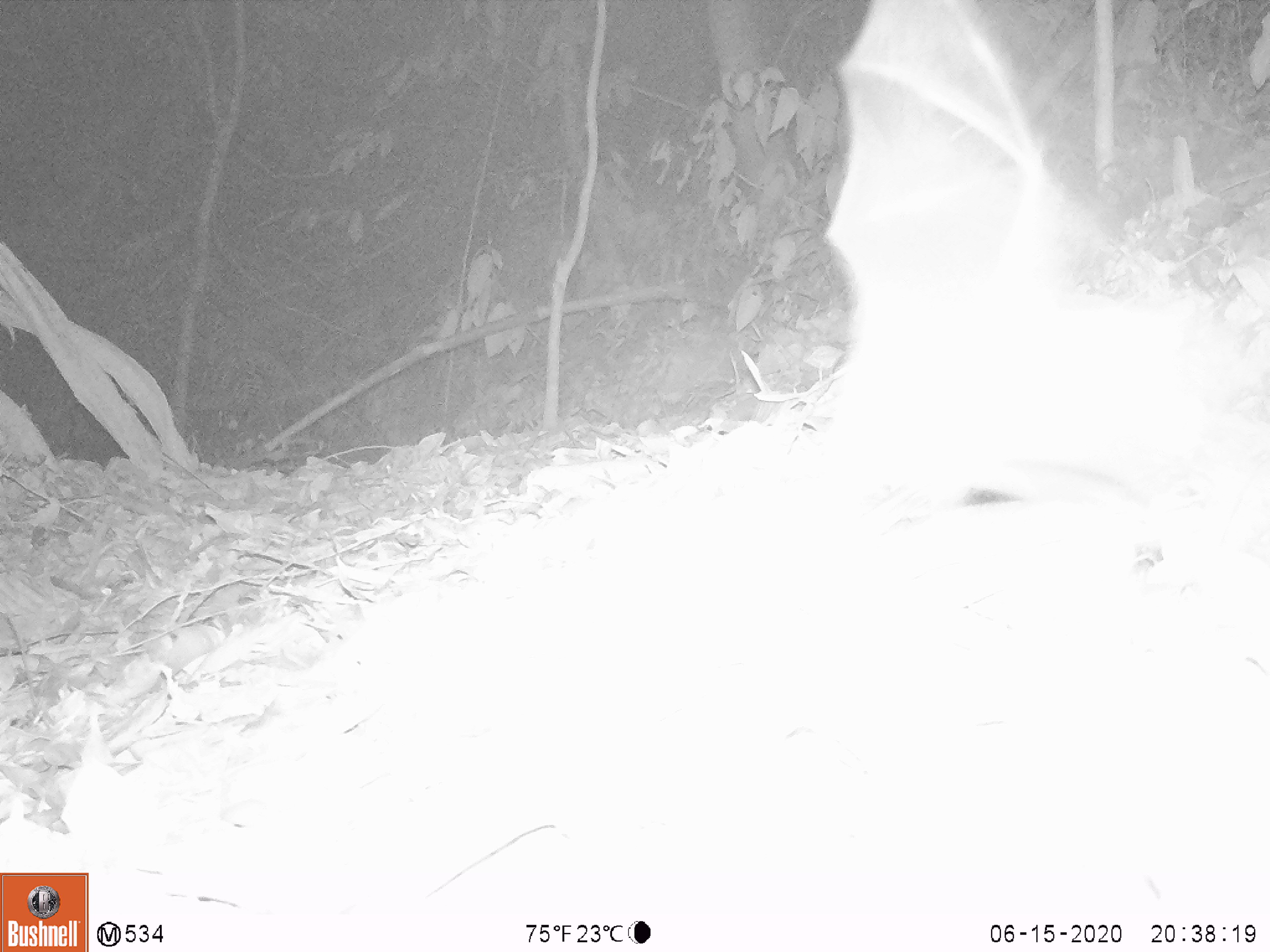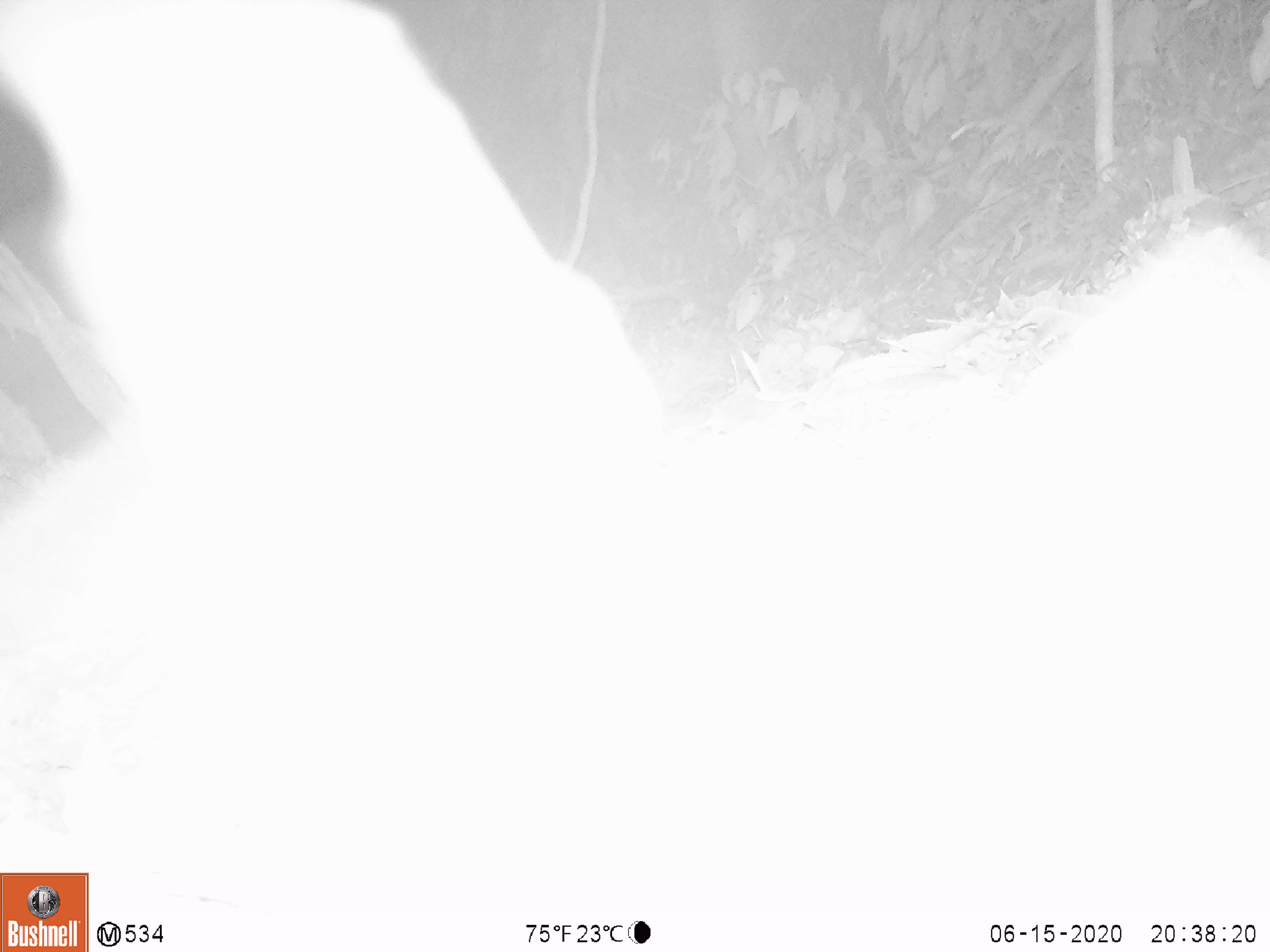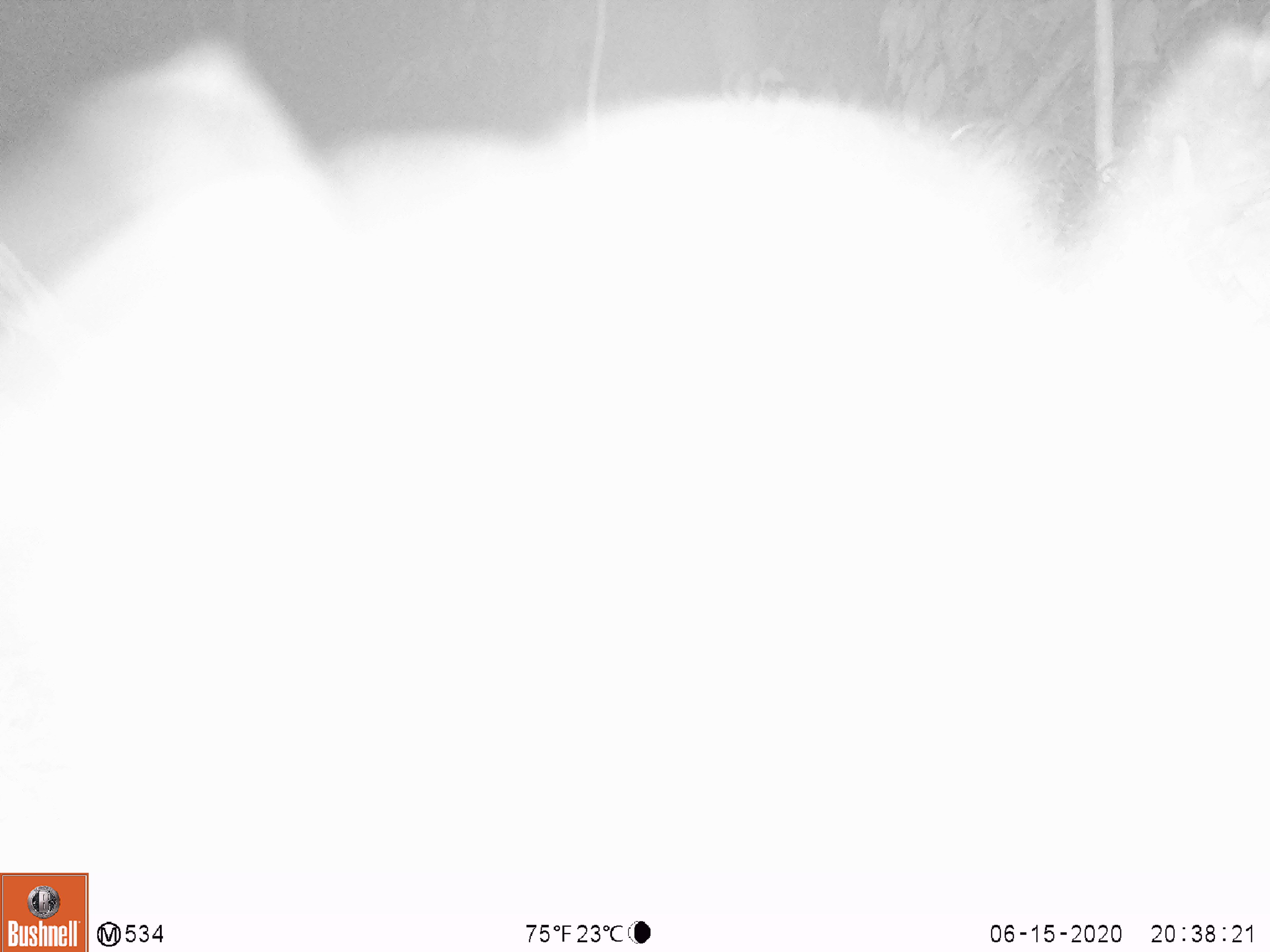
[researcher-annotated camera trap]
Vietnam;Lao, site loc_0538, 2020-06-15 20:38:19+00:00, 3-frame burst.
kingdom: Animalia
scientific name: Animalia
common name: animal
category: unidentified animal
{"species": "unidentified animal (animal) (Animalia)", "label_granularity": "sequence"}